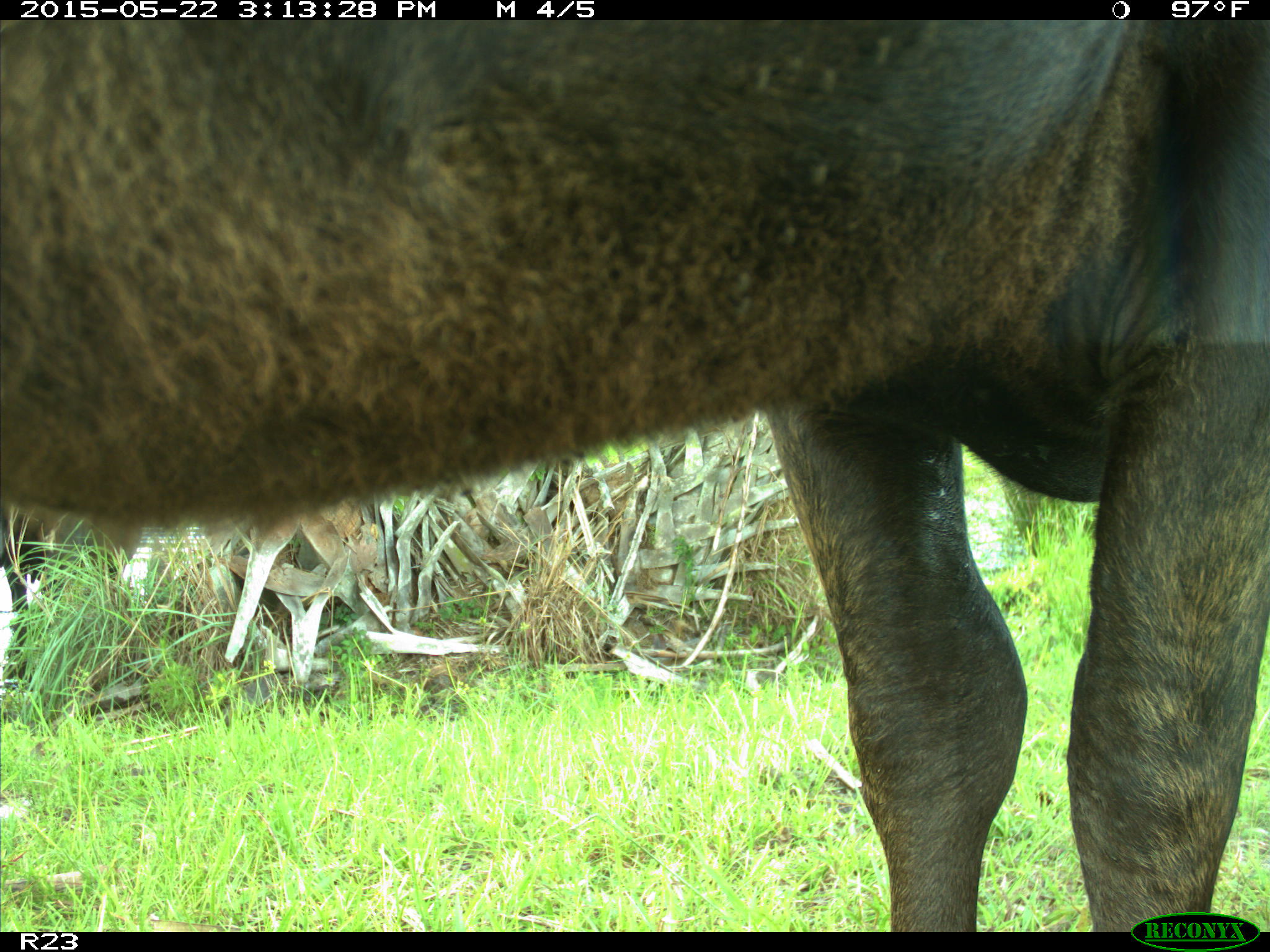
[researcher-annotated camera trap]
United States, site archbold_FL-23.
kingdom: Animalia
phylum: Chordata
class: Mammalia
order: Artiodactyla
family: Bovidae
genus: Bos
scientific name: Bos taurus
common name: domestic cow